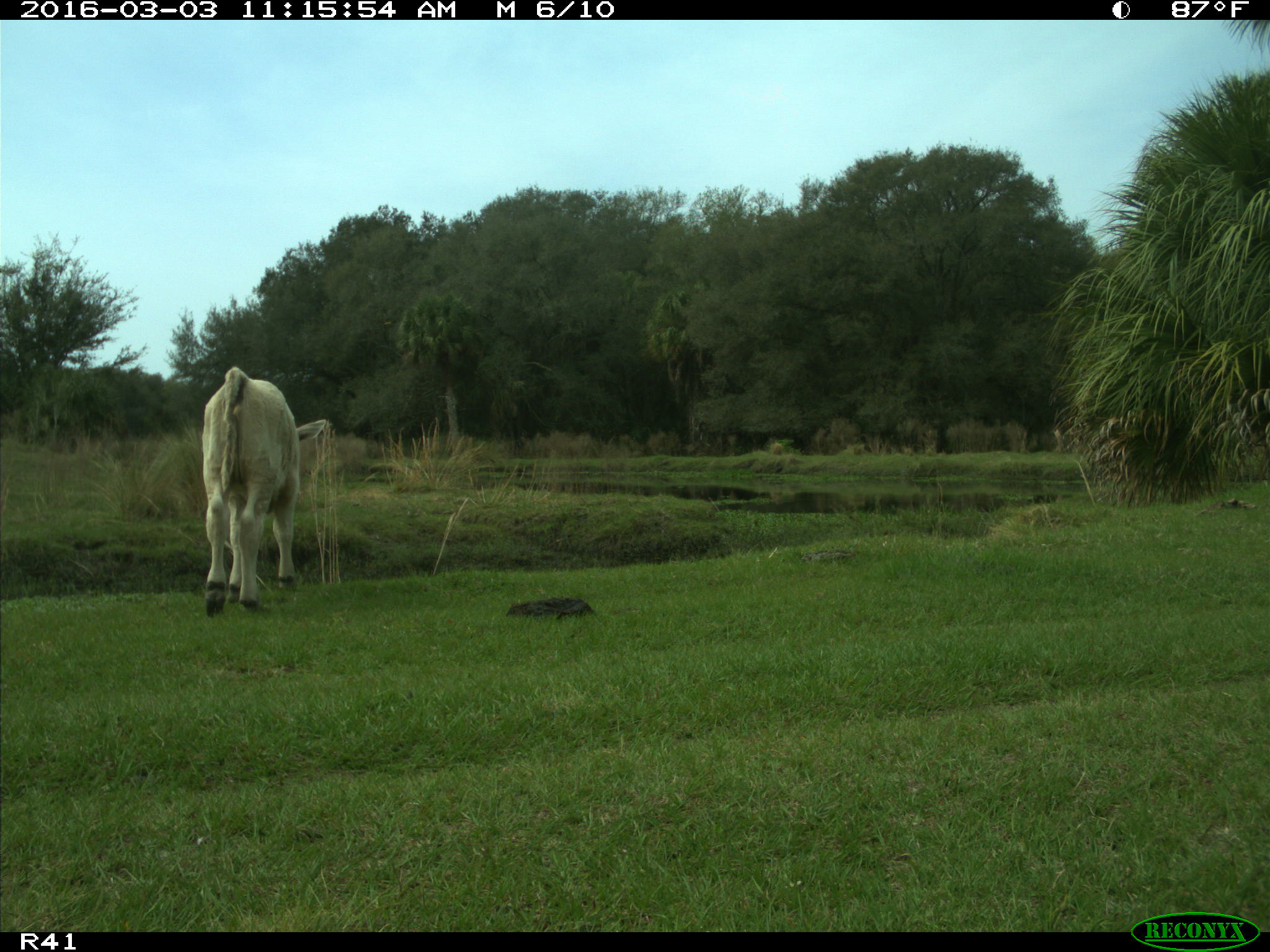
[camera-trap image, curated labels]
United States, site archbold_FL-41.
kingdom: Animalia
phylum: Chordata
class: Mammalia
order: Artiodactyla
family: Bovidae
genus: Bos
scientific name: Bos taurus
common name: domestic cow